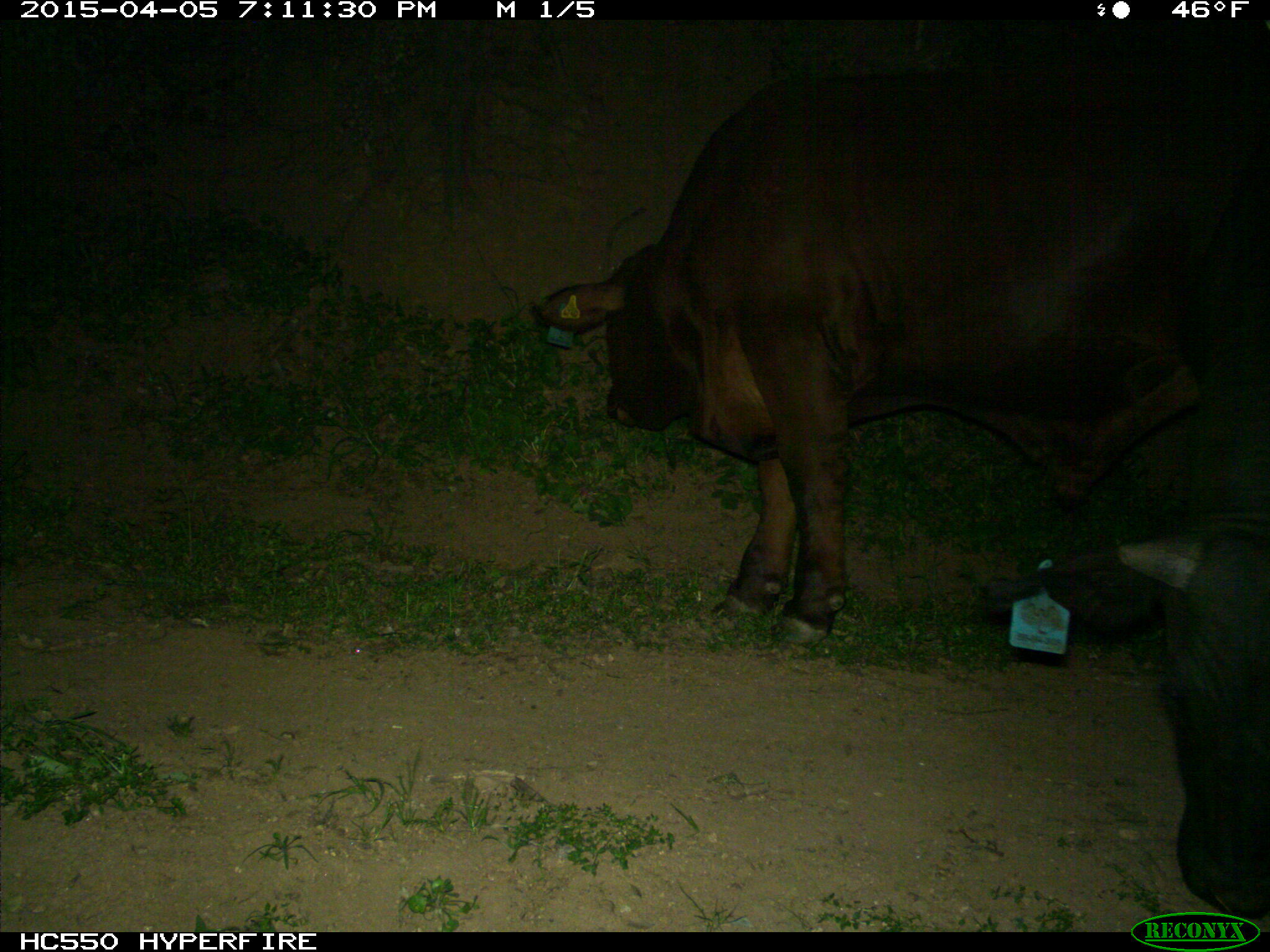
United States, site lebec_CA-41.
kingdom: Animalia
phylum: Chordata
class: Mammalia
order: Artiodactyla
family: Bovidae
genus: Bos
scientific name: Bos taurus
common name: domestic cow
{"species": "Bos taurus (domestic cow)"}